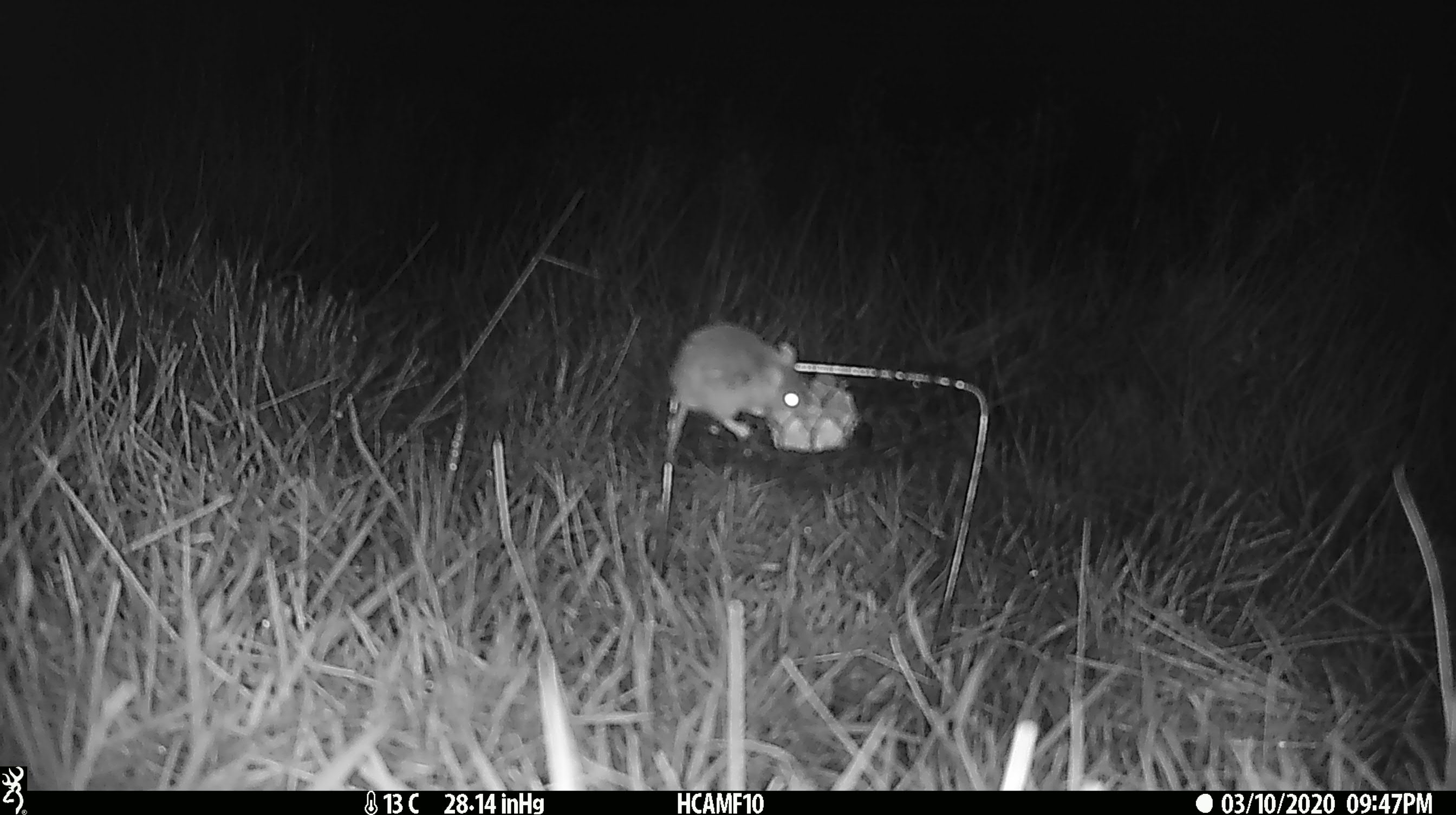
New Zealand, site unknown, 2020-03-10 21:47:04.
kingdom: Animalia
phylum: Chordata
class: Mammalia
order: Rodentia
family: Muridae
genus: Mus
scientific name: Mus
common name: mouse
Mouse (Mus).